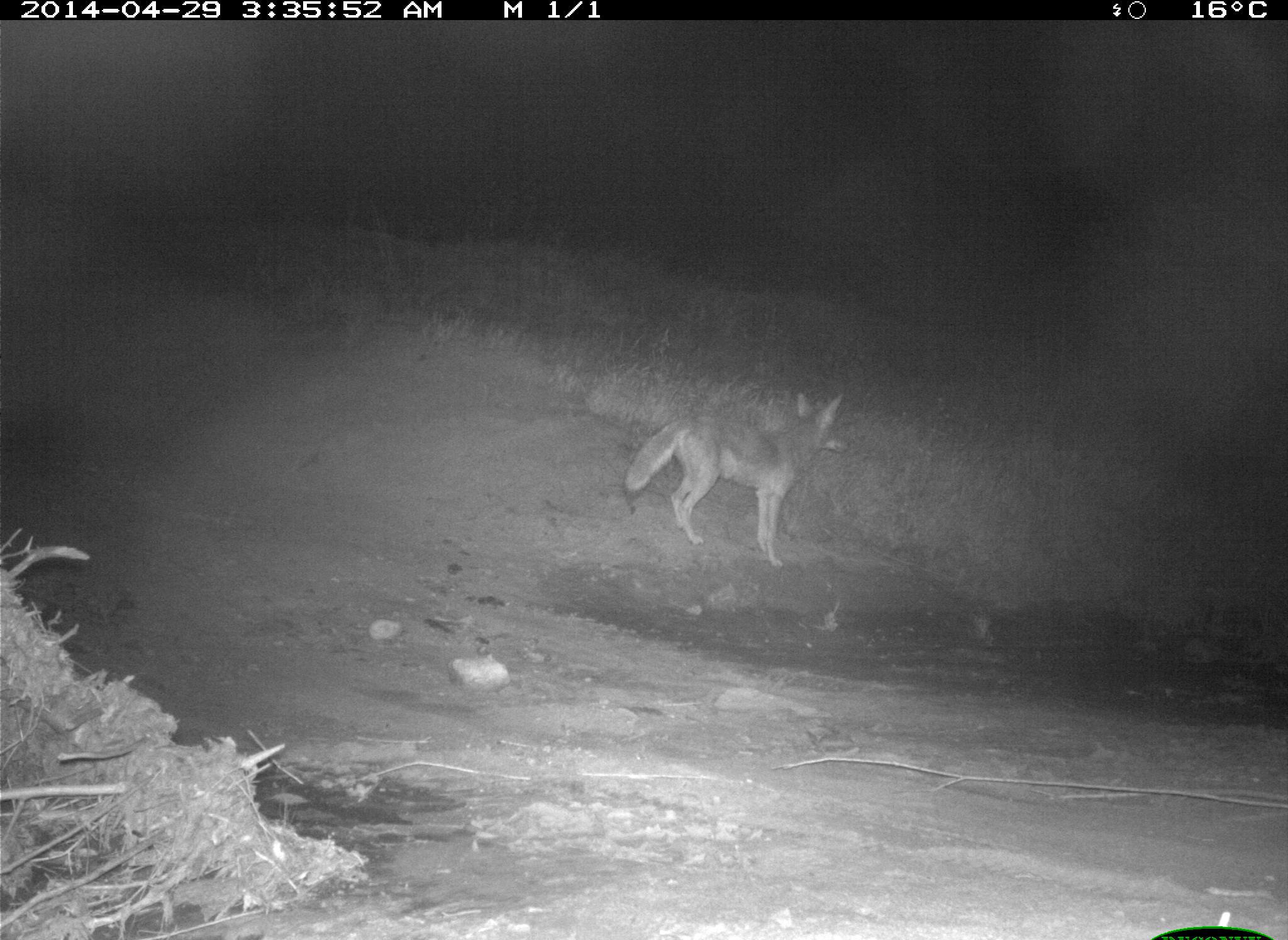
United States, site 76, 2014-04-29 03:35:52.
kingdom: Animalia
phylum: Chordata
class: Mammalia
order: Carnivora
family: Canidae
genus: Canis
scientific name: Canis latrans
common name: coyote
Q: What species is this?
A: Coyote (Canis latrans).